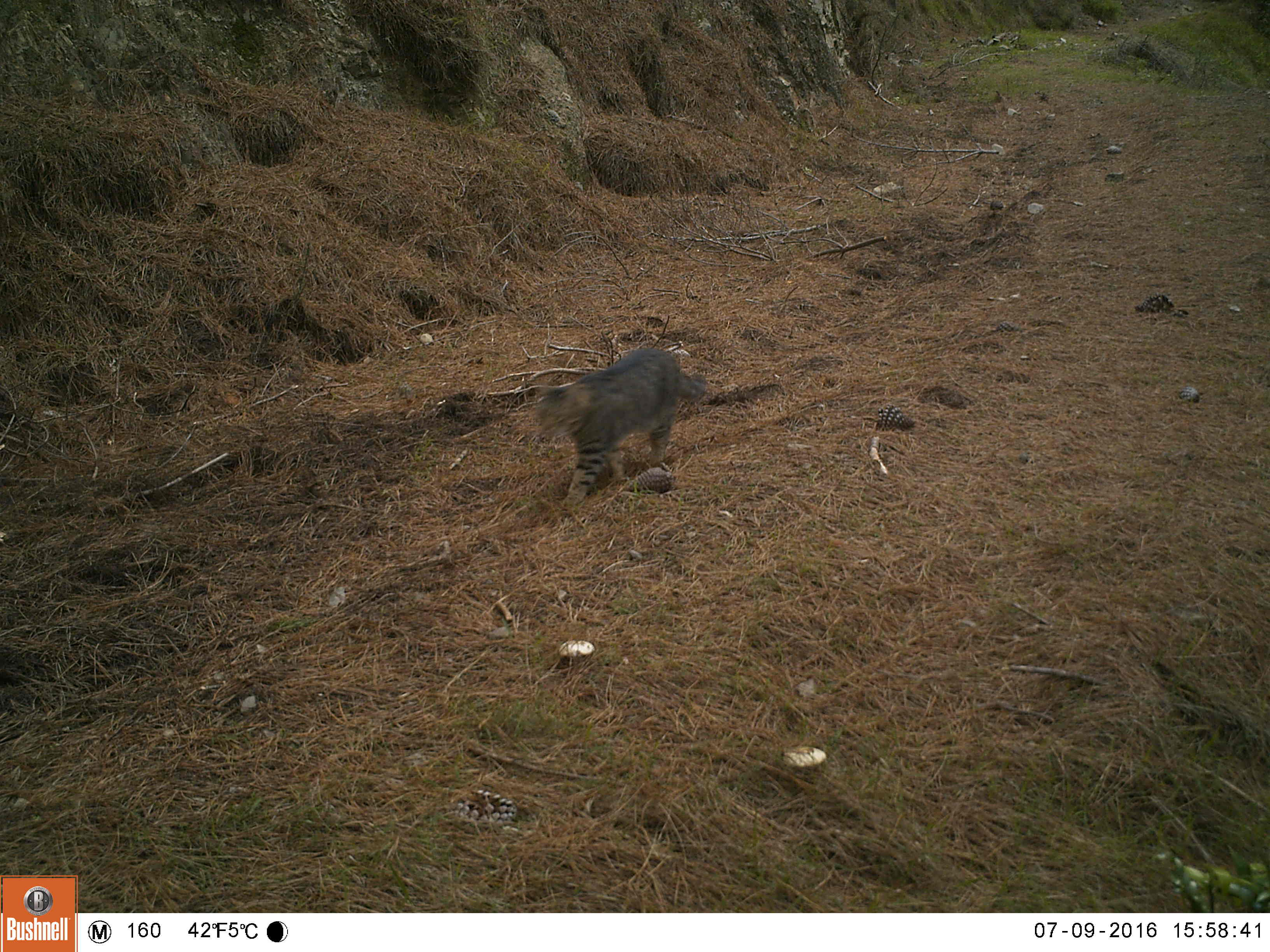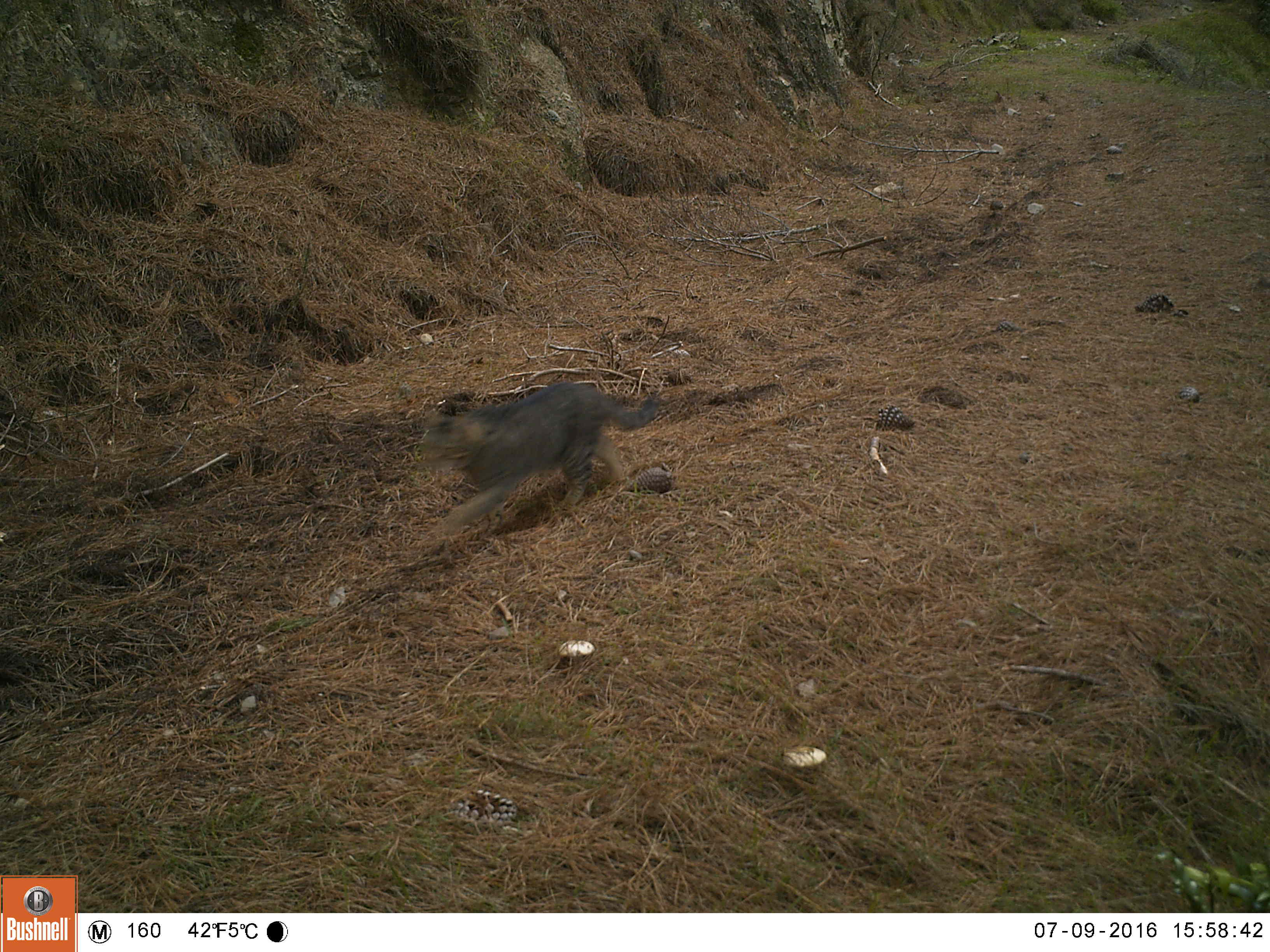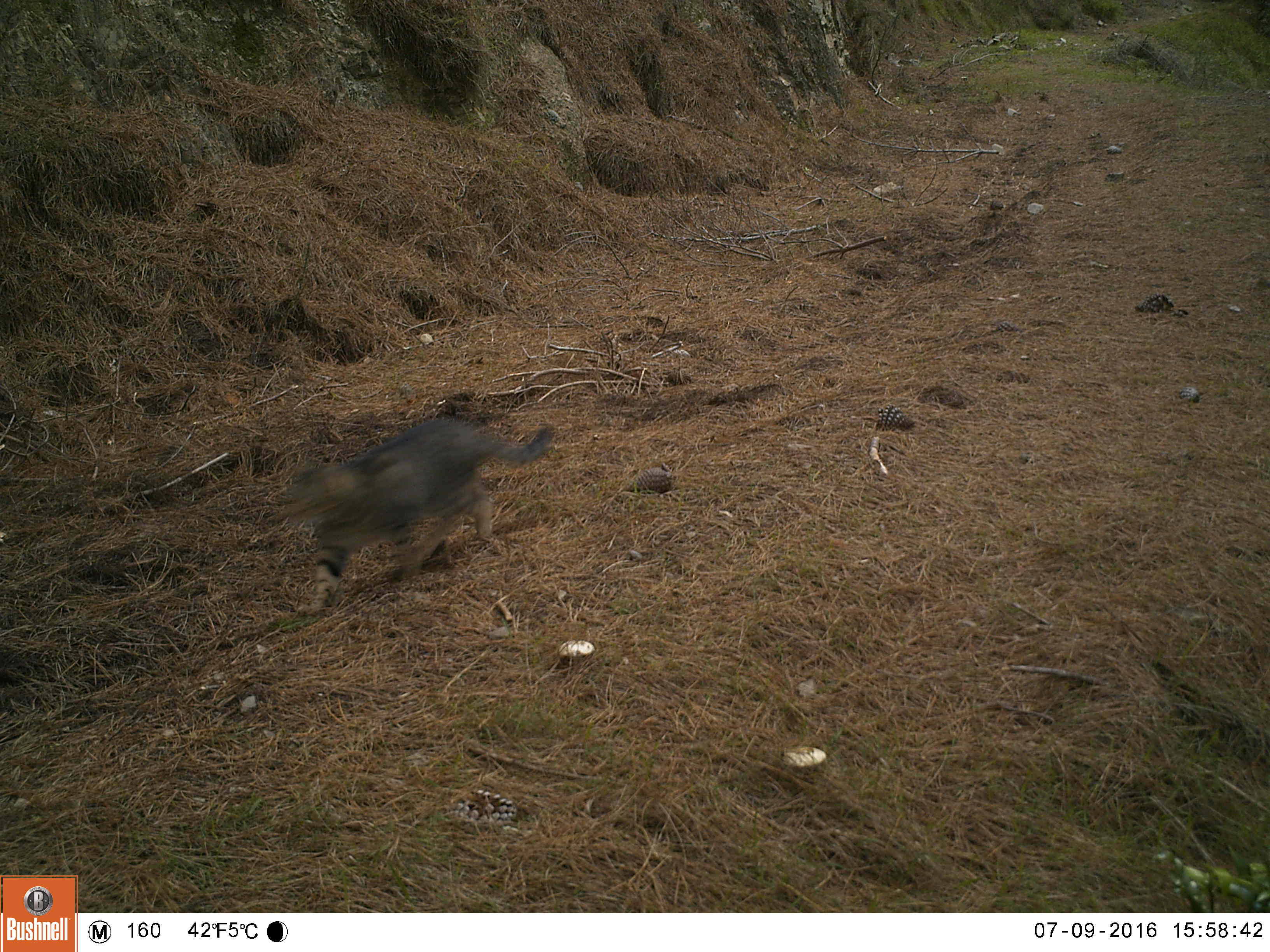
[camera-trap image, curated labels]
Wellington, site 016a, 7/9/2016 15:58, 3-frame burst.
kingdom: Animalia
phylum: Chordata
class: Mammalia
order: Carnivora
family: Felidae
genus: Felis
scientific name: Felis catus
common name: cat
Cat (Felis catus).